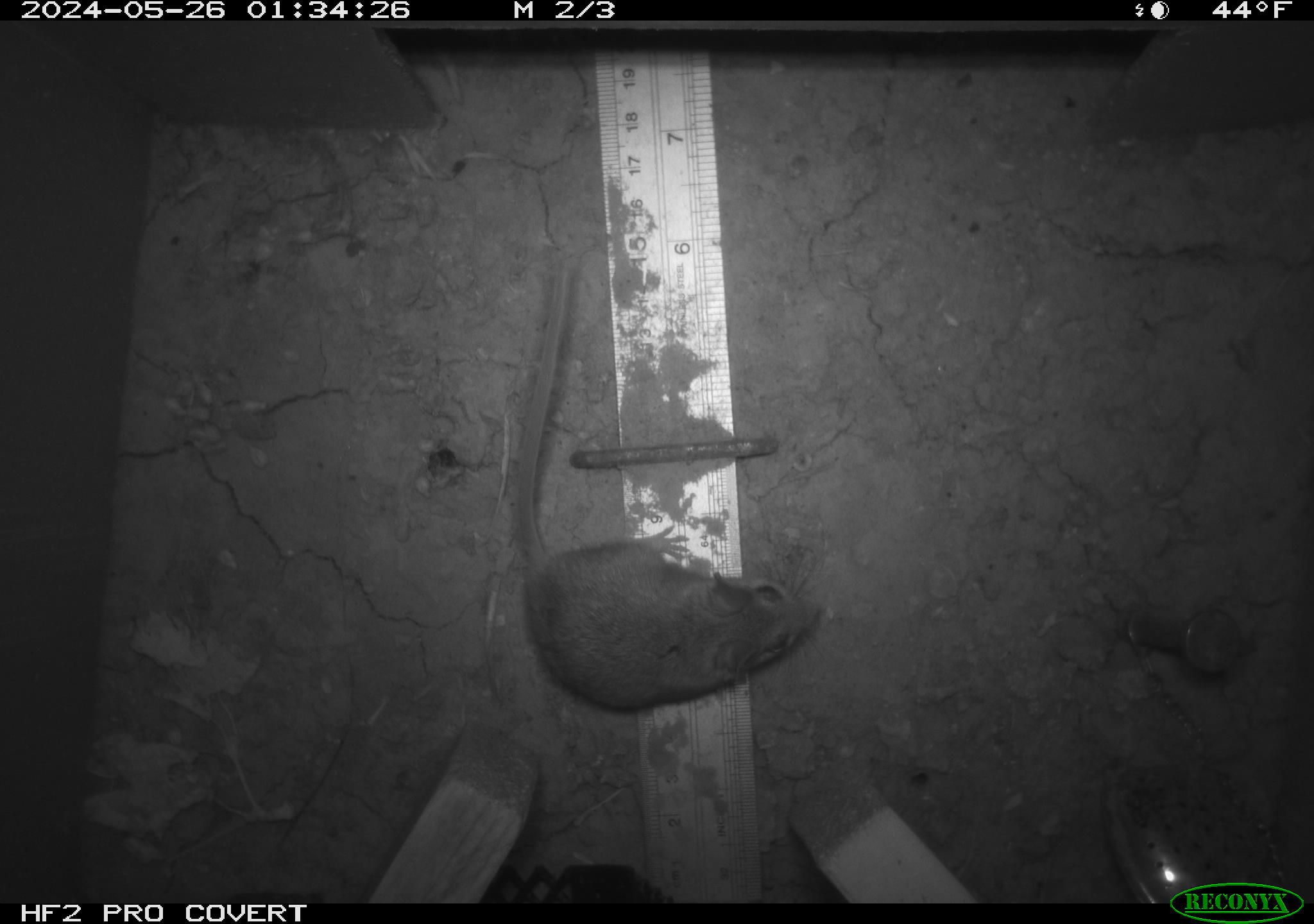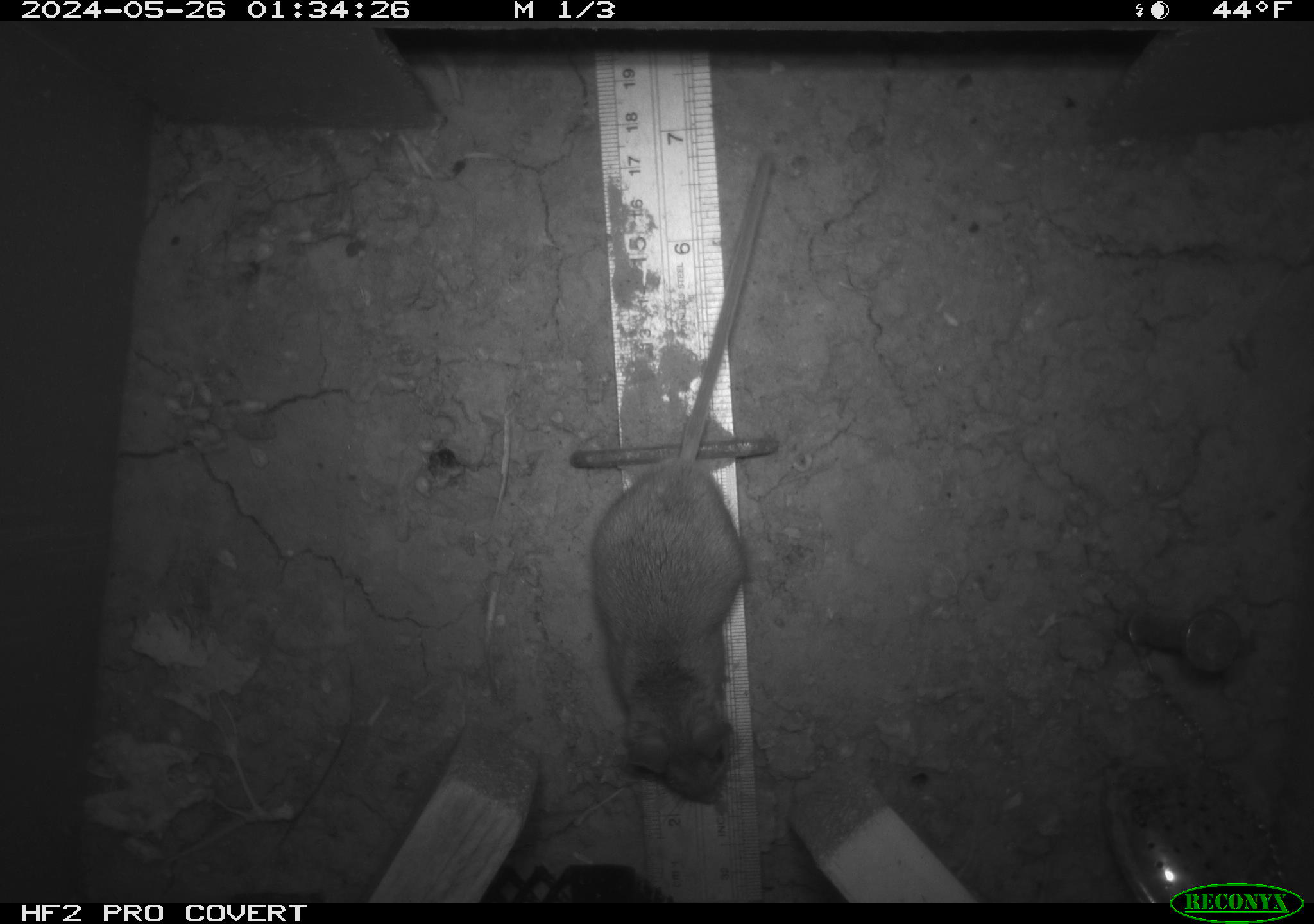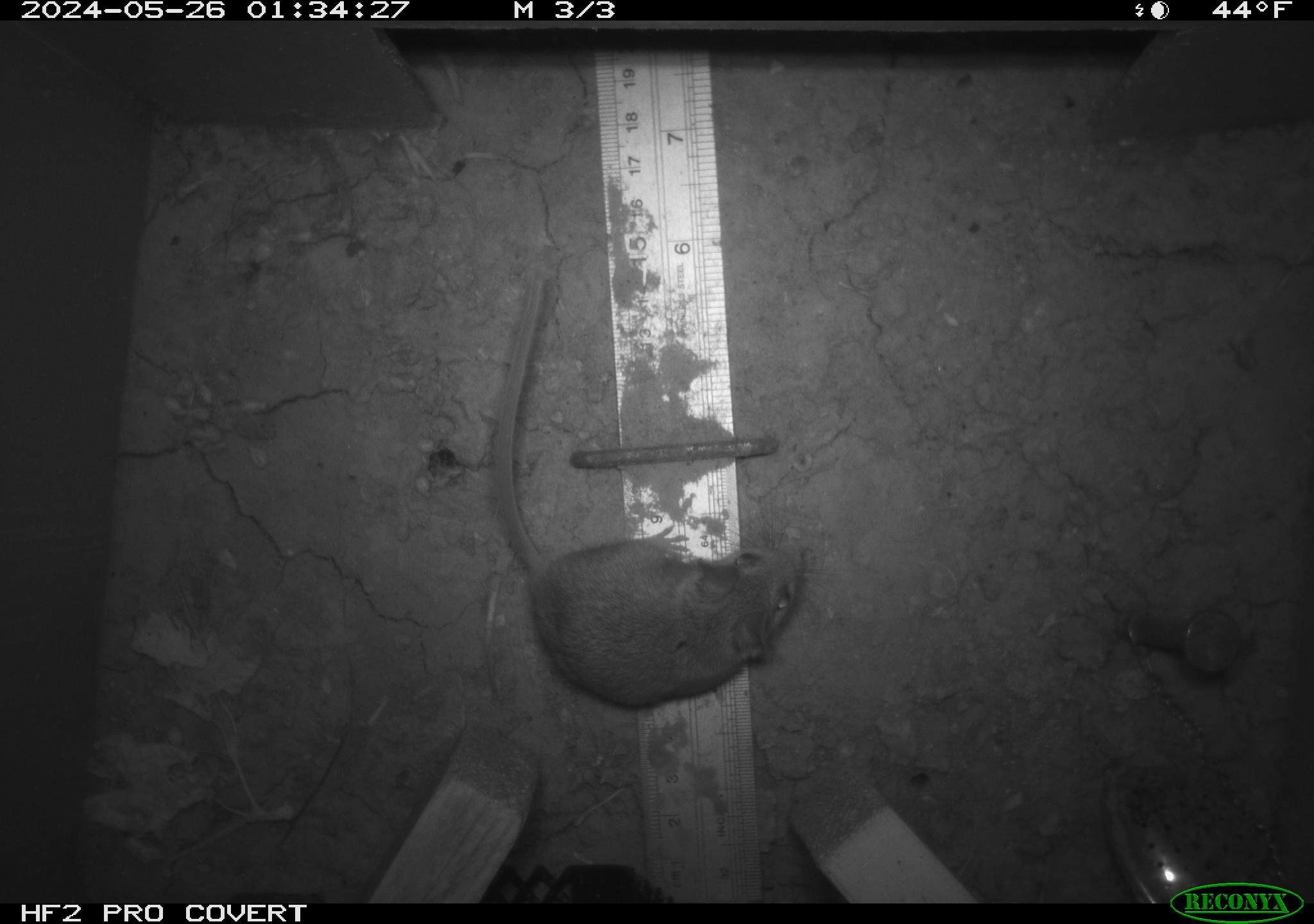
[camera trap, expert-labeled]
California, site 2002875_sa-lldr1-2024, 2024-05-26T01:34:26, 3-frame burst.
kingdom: Animalia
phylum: Chordata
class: Mammalia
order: Rodentia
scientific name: Rodentia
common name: rodent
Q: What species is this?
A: Rodent (Rodentia).